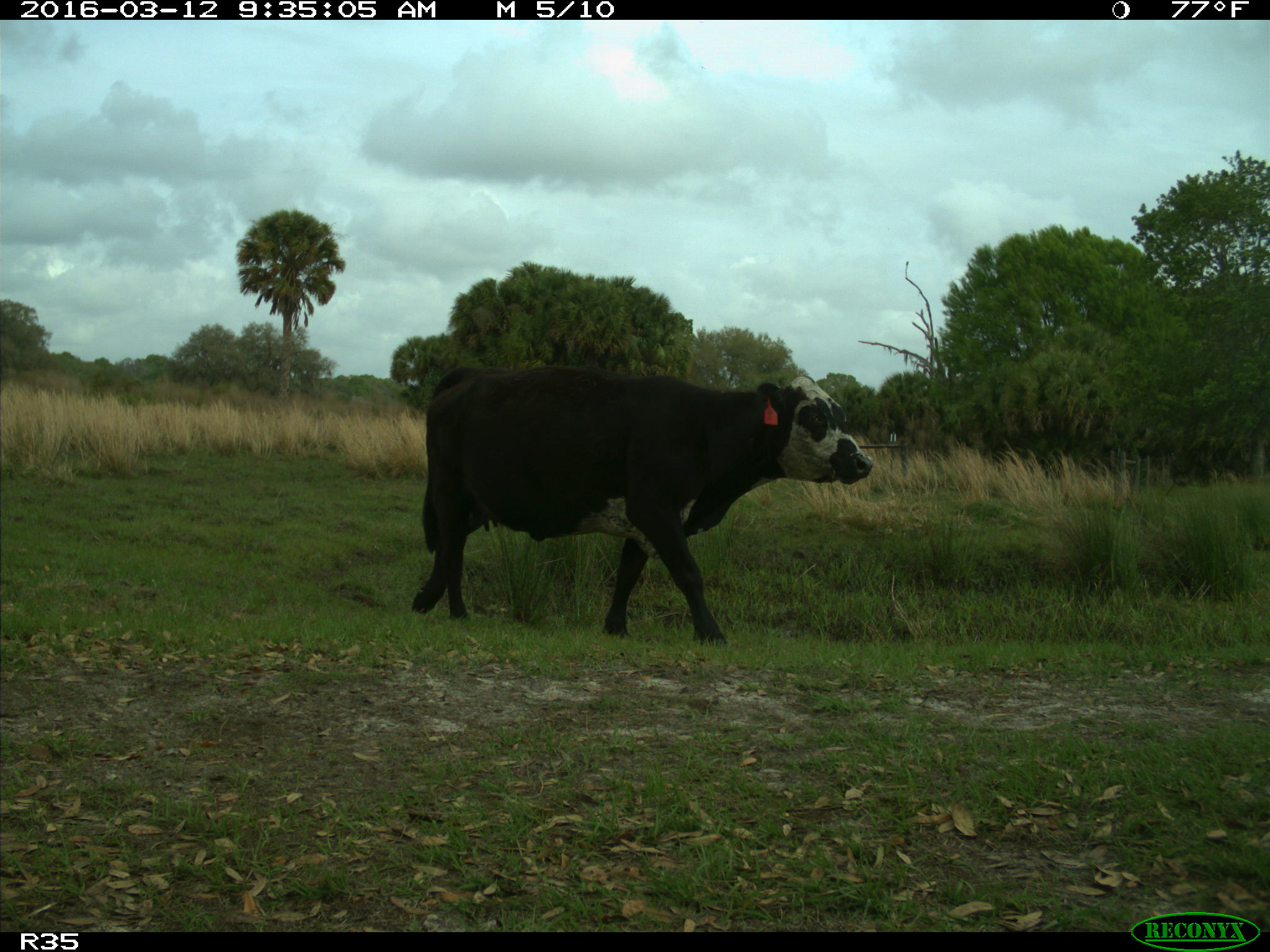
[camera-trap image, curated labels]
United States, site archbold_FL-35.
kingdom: Animalia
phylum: Chordata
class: Mammalia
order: Artiodactyla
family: Bovidae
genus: Bos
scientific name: Bos taurus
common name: domestic cow